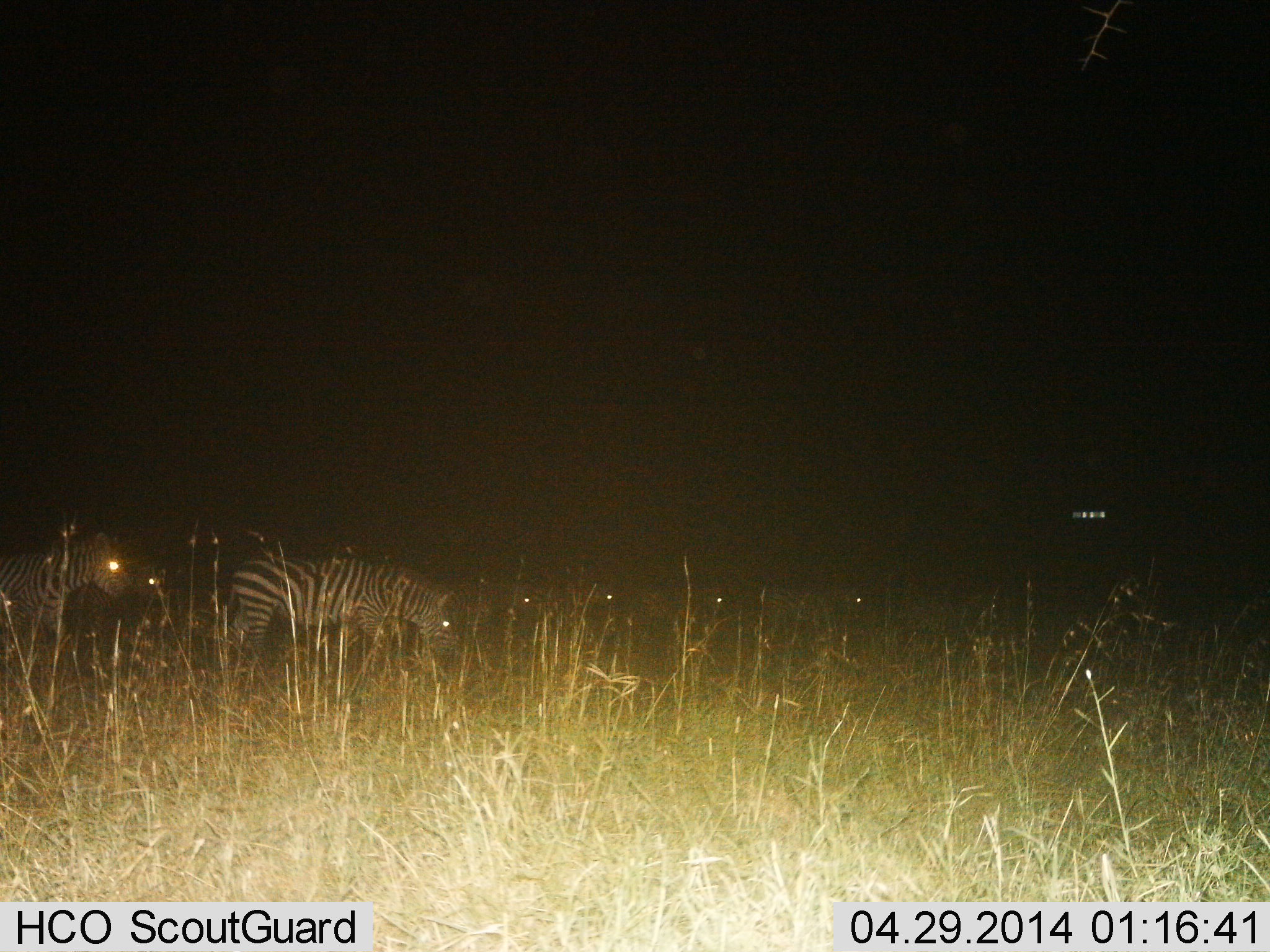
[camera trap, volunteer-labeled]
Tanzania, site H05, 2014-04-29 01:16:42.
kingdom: Animalia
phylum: Chordata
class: Mammalia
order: Perissodactyla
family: Equidae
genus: Equus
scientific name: Equus quagga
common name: plains zebra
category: zebra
Zebra (plains zebra) (Equus quagga), count 7. Behavior (volunteer vote fractions): standing 40%, resting 0%, moving 30%, interacting 10%. Young present (vote fraction): 0%. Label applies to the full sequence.